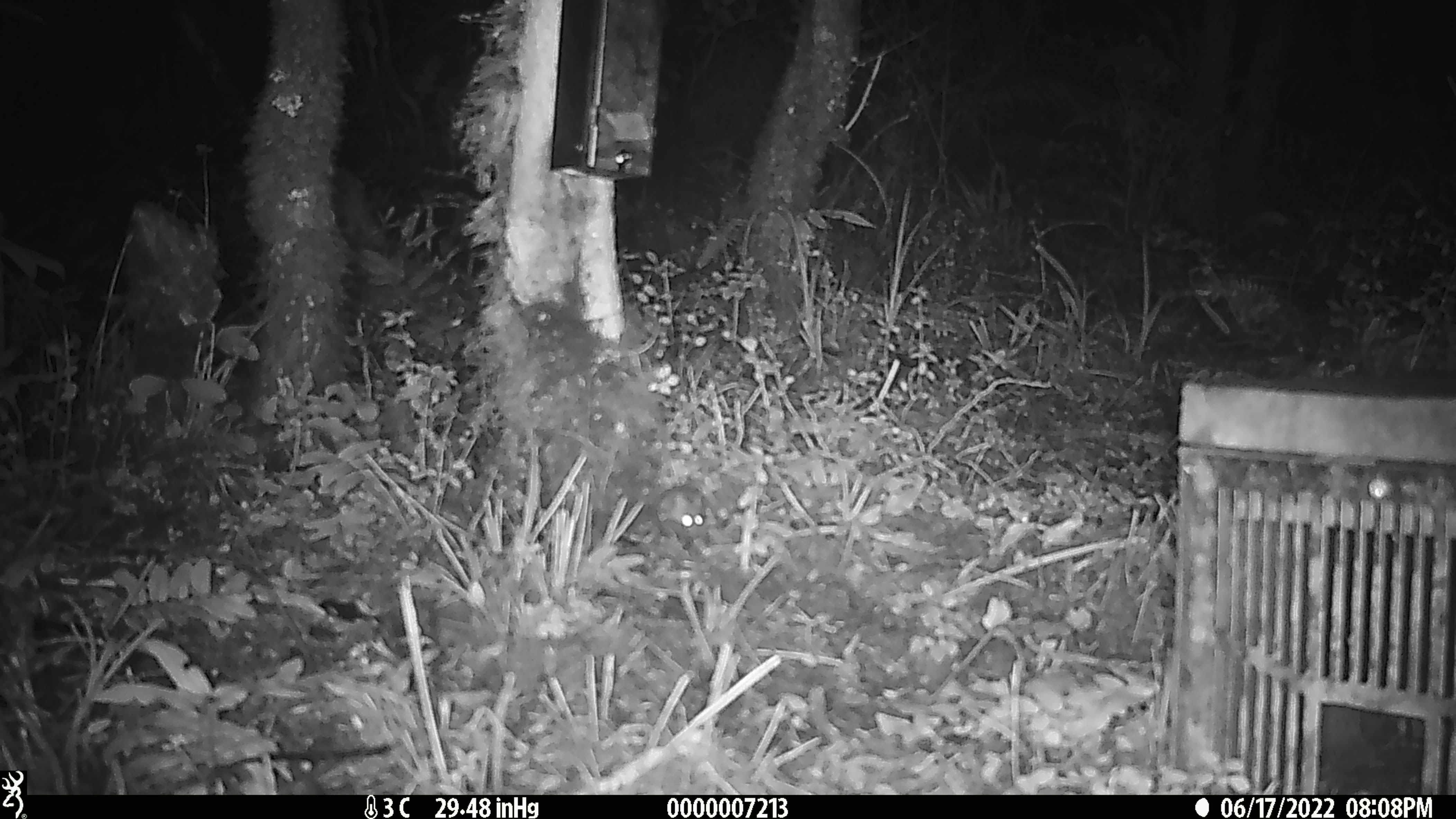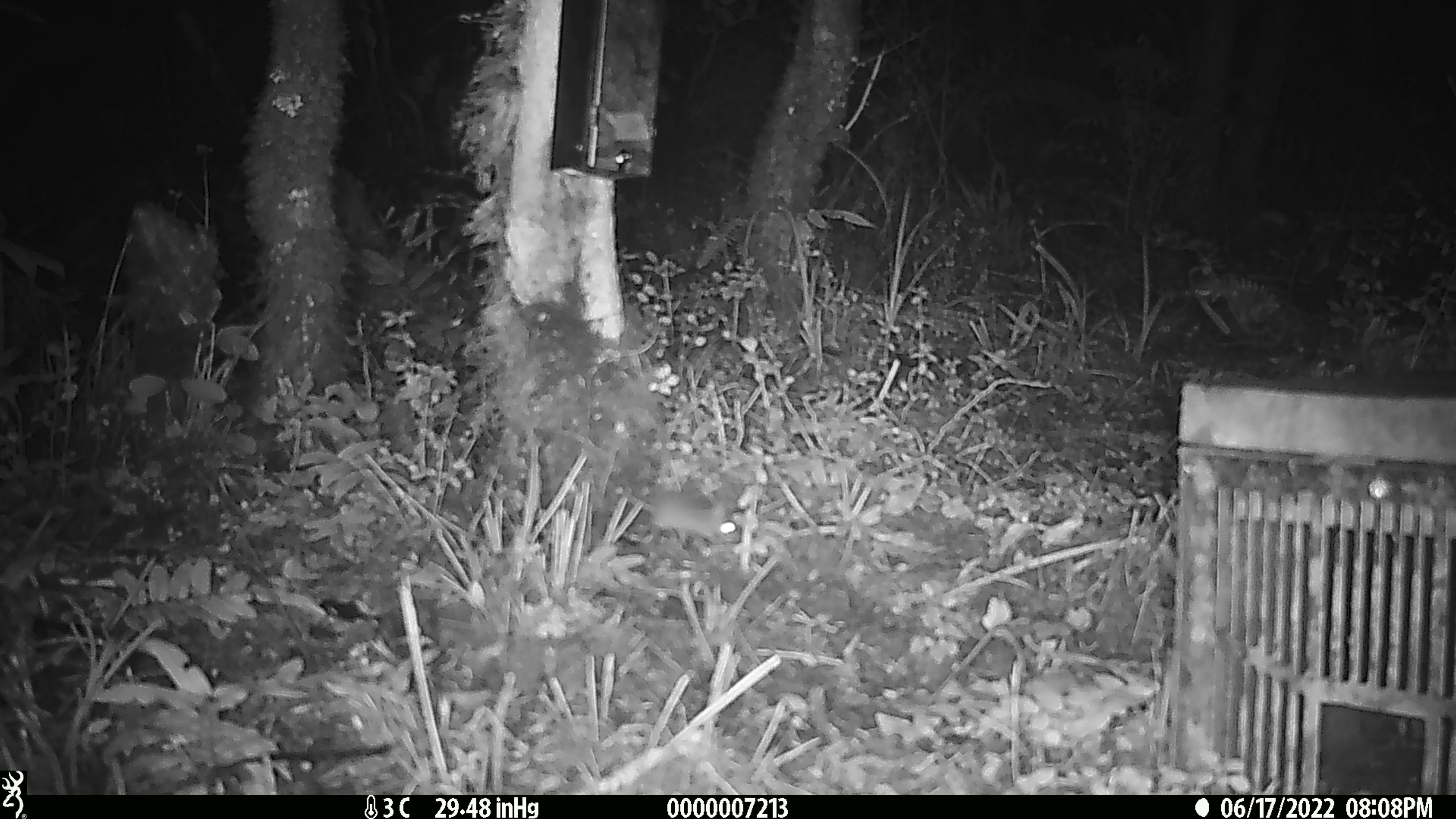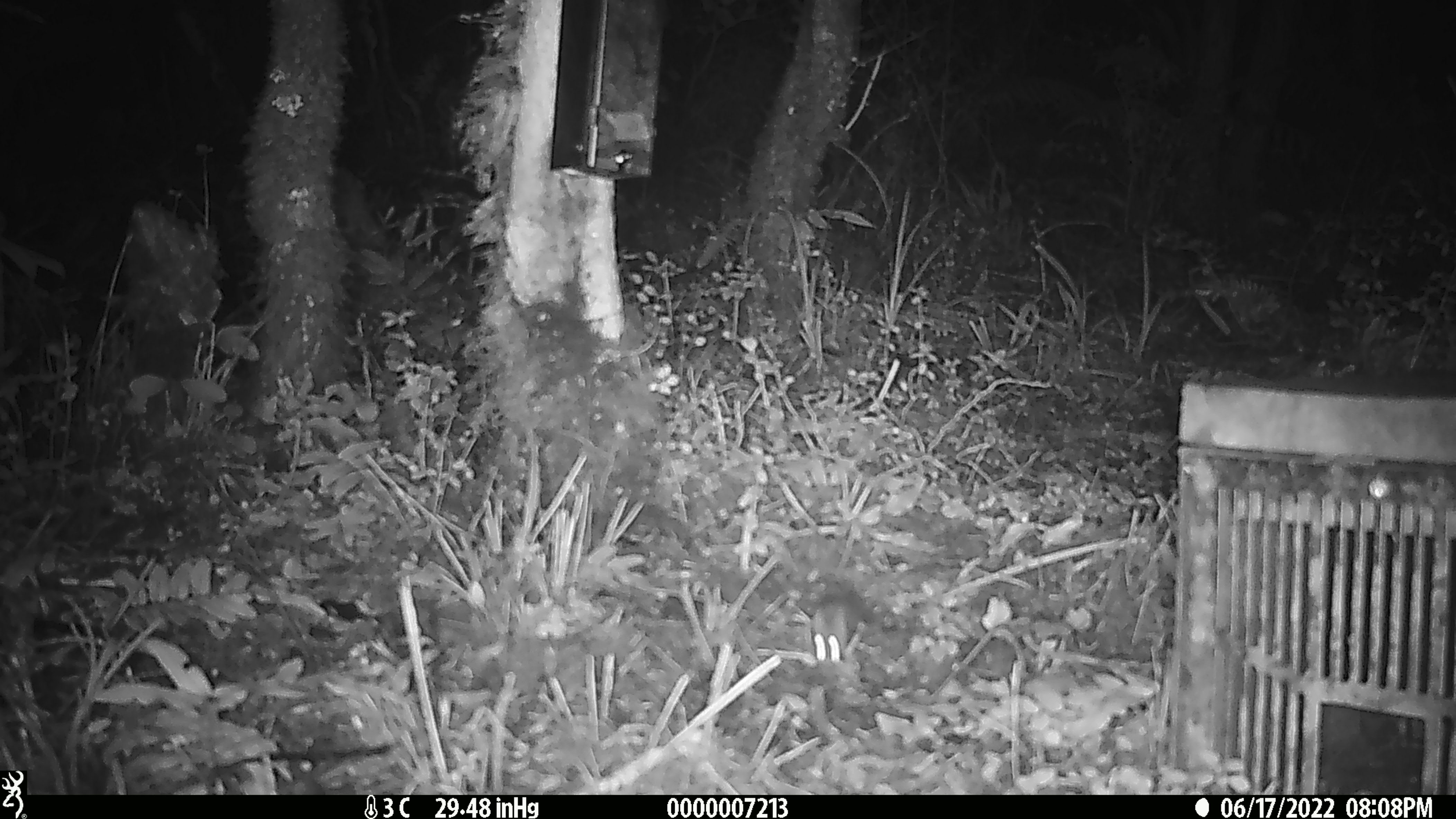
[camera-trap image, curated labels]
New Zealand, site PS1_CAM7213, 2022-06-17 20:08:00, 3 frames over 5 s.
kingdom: Animalia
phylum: Chordata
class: Mammalia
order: Rodentia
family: Muridae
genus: Mus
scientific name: Mus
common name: mouse